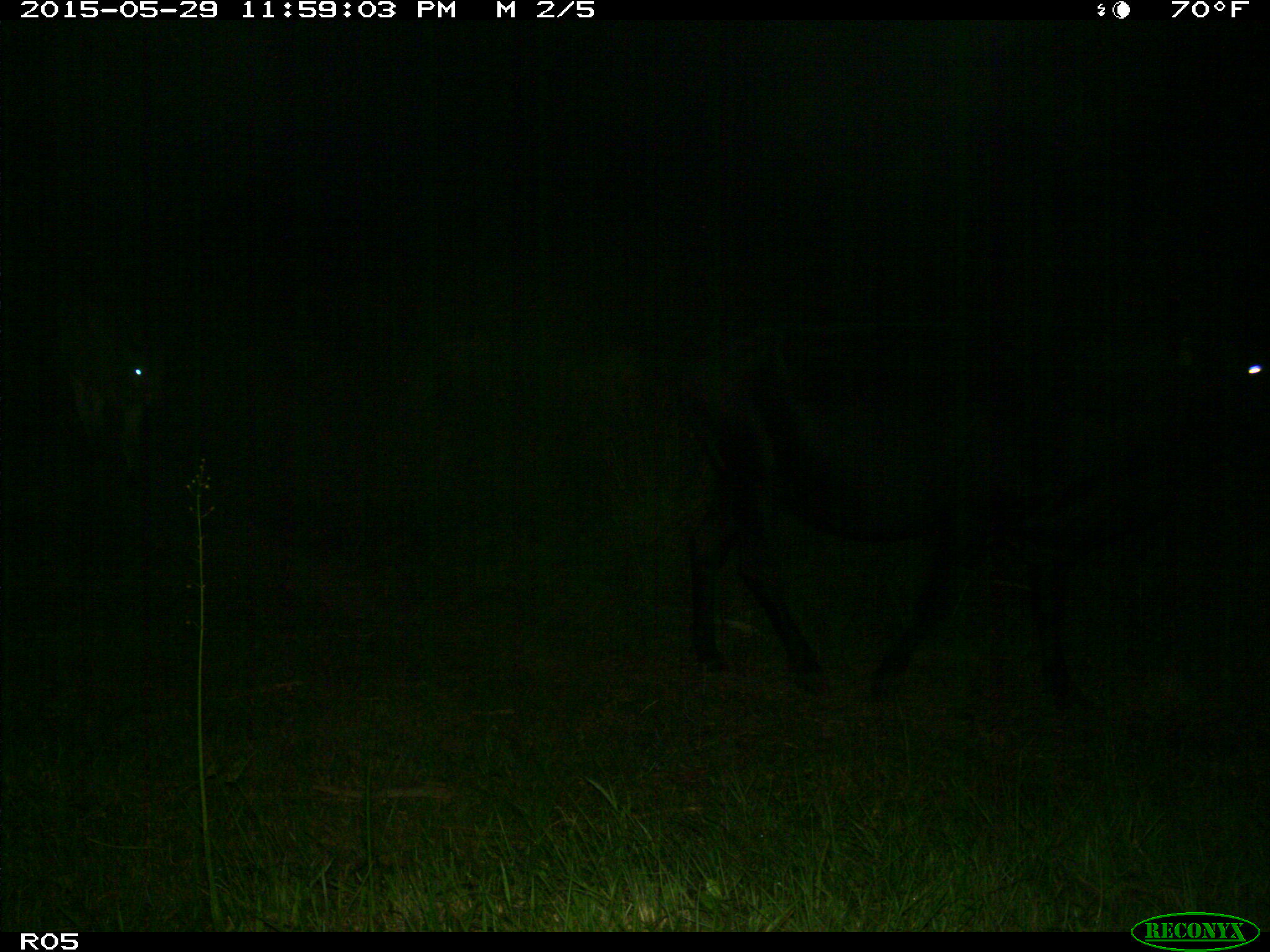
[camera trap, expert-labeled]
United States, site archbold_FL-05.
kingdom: Animalia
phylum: Chordata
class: Mammalia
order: Artiodactyla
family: Bovidae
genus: Bos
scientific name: Bos taurus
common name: domestic cow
Bos taurus (domestic cow).